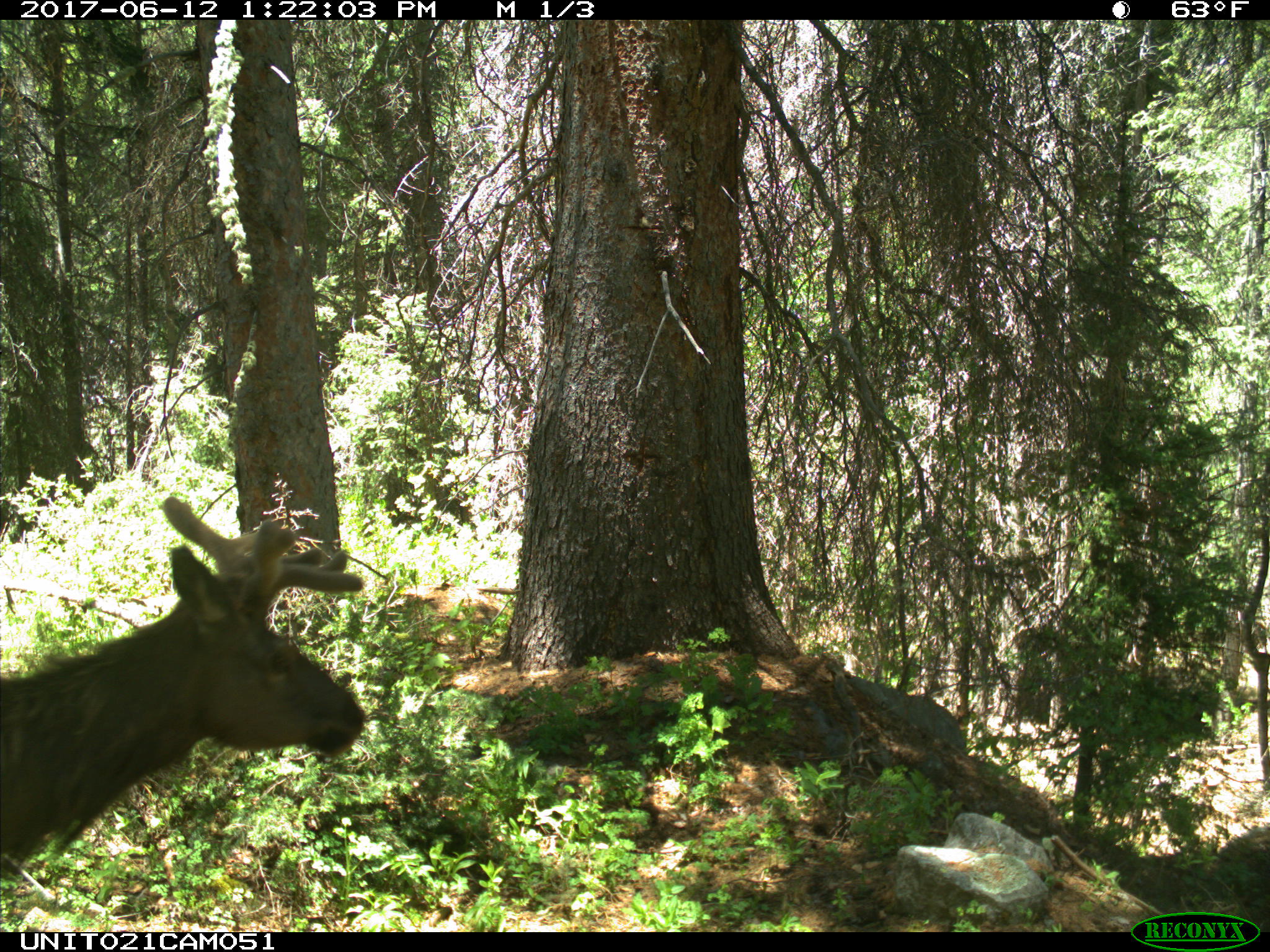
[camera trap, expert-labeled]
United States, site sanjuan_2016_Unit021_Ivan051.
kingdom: Animalia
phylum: Chordata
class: Mammalia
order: Artiodactyla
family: Cervidae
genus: Cervus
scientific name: Cervus elaphus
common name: red deer